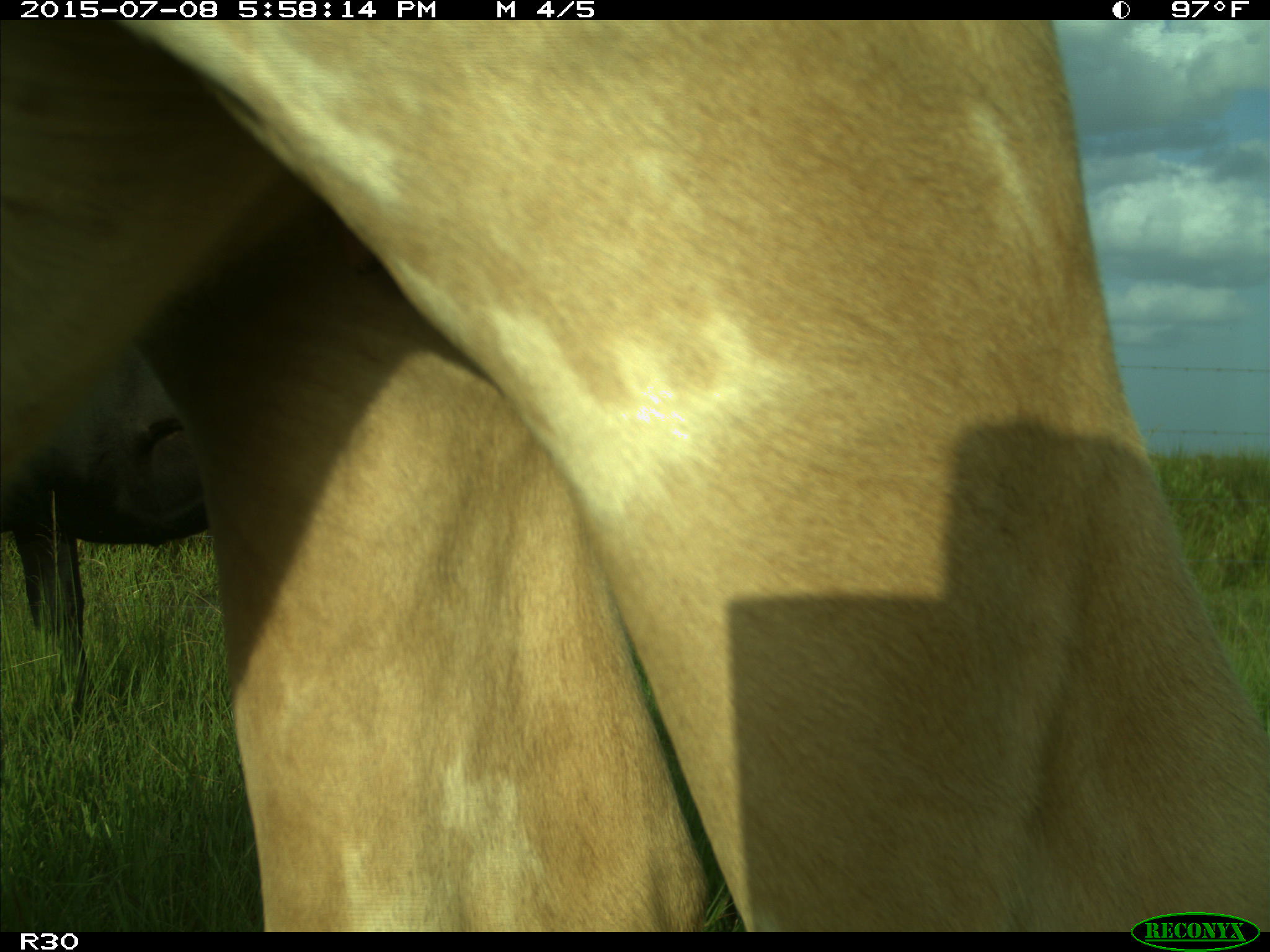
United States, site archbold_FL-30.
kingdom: Animalia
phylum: Chordata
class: Mammalia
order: Artiodactyla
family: Bovidae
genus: Bos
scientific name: Bos taurus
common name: domestic cow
Bos taurus (domestic cow).